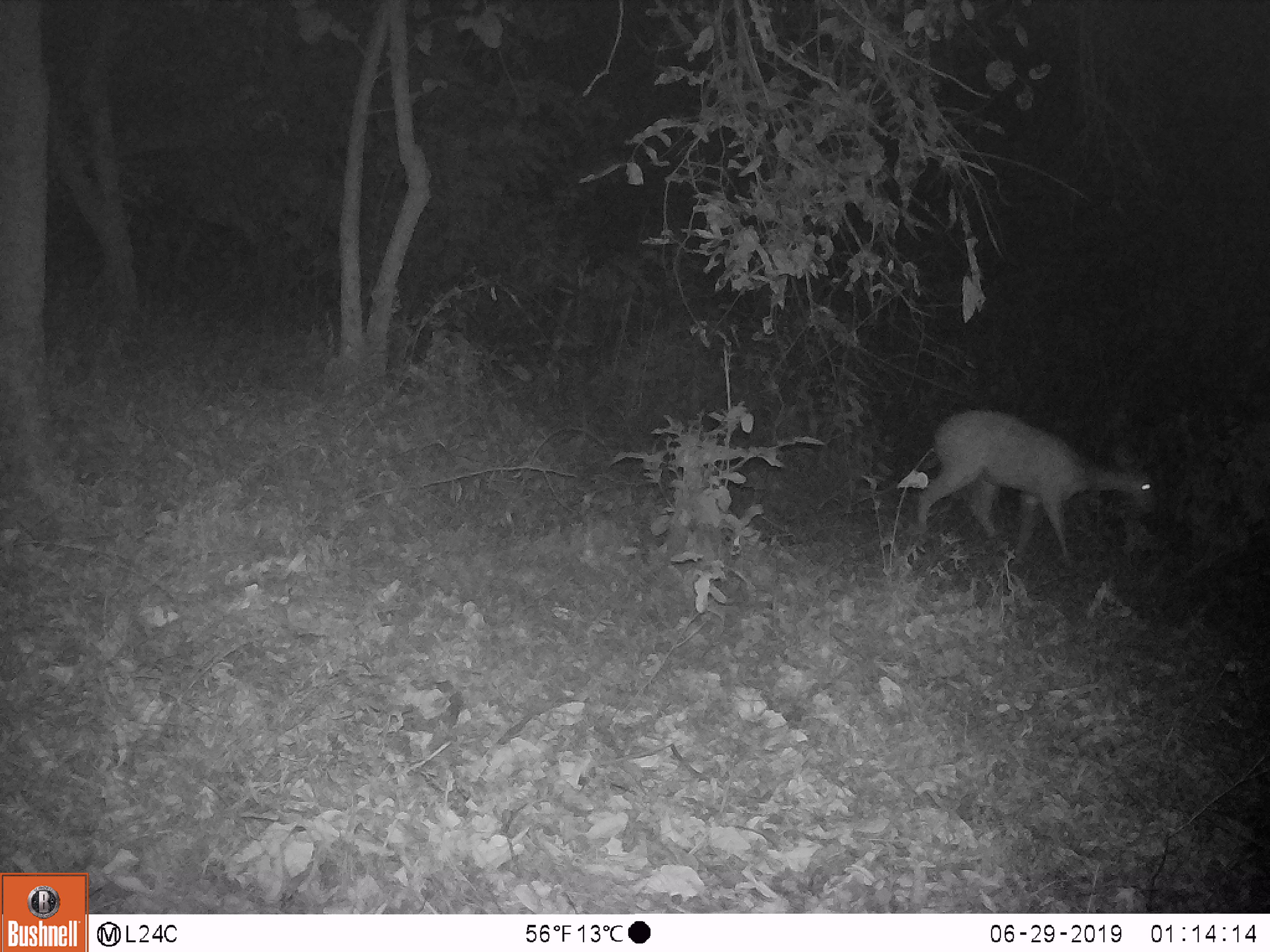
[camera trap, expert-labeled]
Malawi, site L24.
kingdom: Animalia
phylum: Chordata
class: Mammalia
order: Artiodactyla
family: Bovidae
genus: Redunca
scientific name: Redunca arundinum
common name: southern reedbuck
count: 1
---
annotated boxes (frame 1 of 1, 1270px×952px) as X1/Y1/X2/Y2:
southern reedbuck: 907/393/1162/572